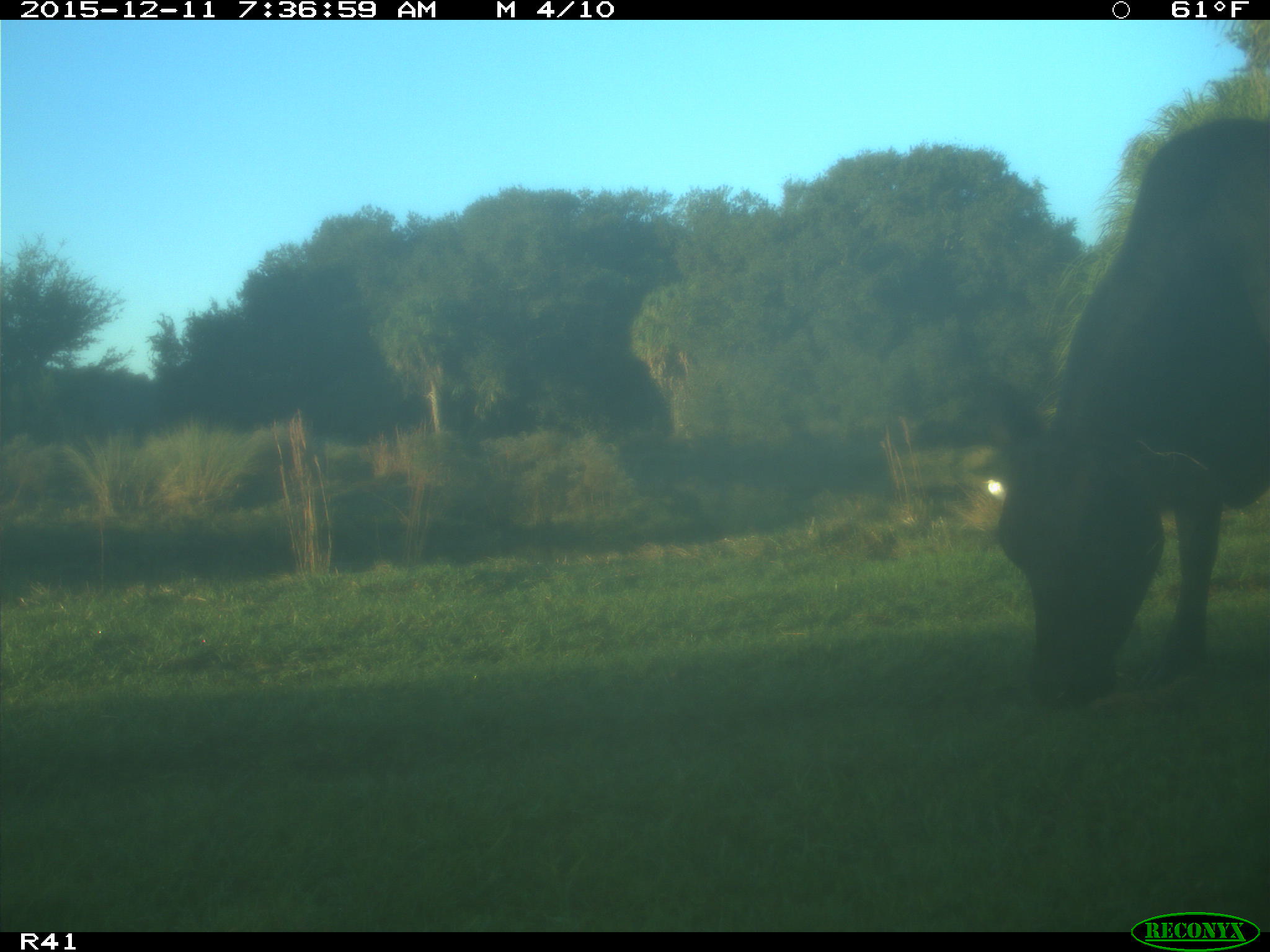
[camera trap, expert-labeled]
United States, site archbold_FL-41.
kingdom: Animalia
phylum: Chordata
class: Mammalia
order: Artiodactyla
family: Bovidae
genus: Bos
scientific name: Bos taurus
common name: domestic cow